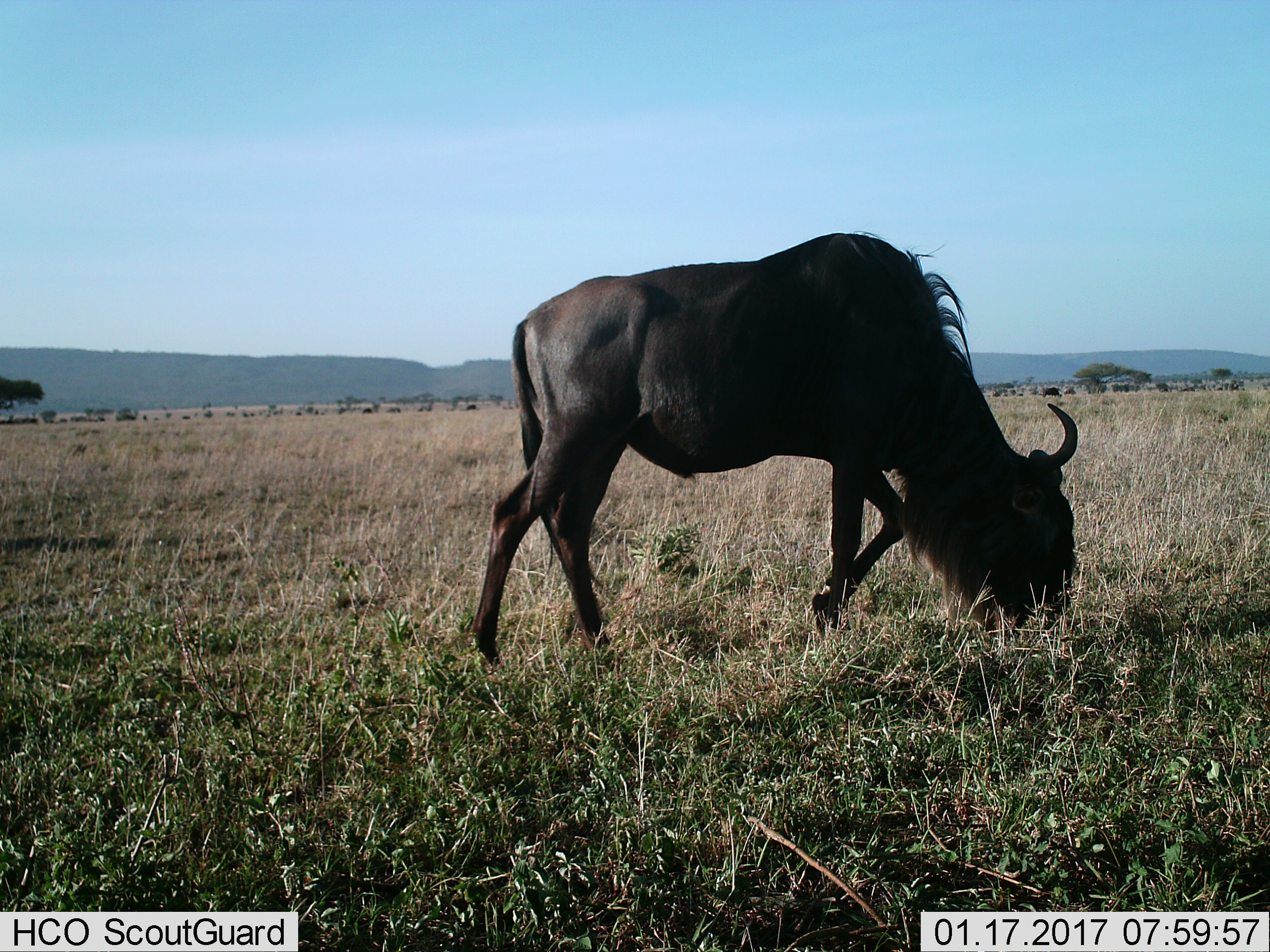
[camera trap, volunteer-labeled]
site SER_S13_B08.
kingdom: Animalia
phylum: Chordata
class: Mammalia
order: Artiodactyla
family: Bovidae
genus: Connochaetes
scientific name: Connochaetes taurinus taurinus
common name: blue wildebeest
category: wildebeestblue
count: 11-50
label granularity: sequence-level